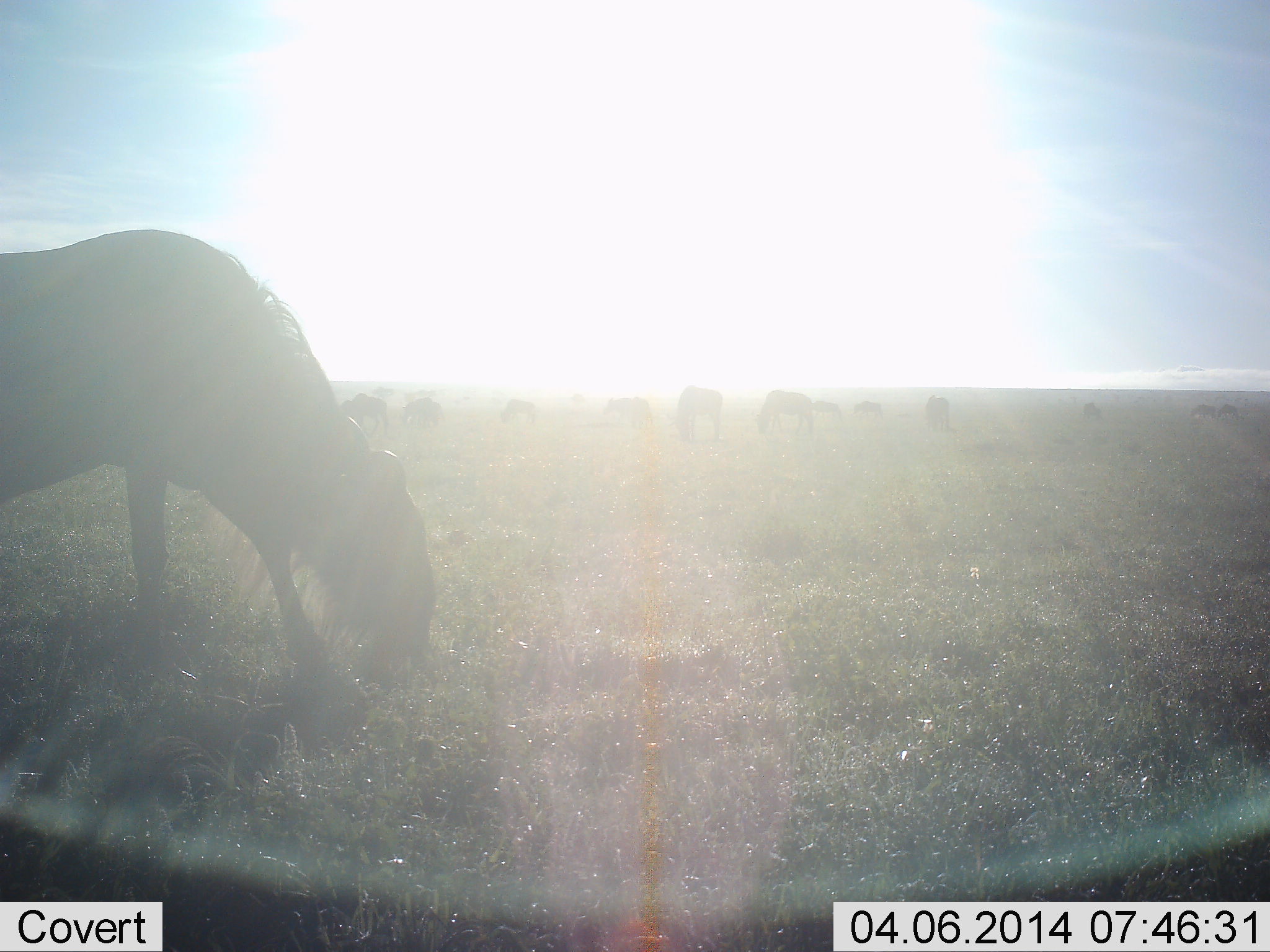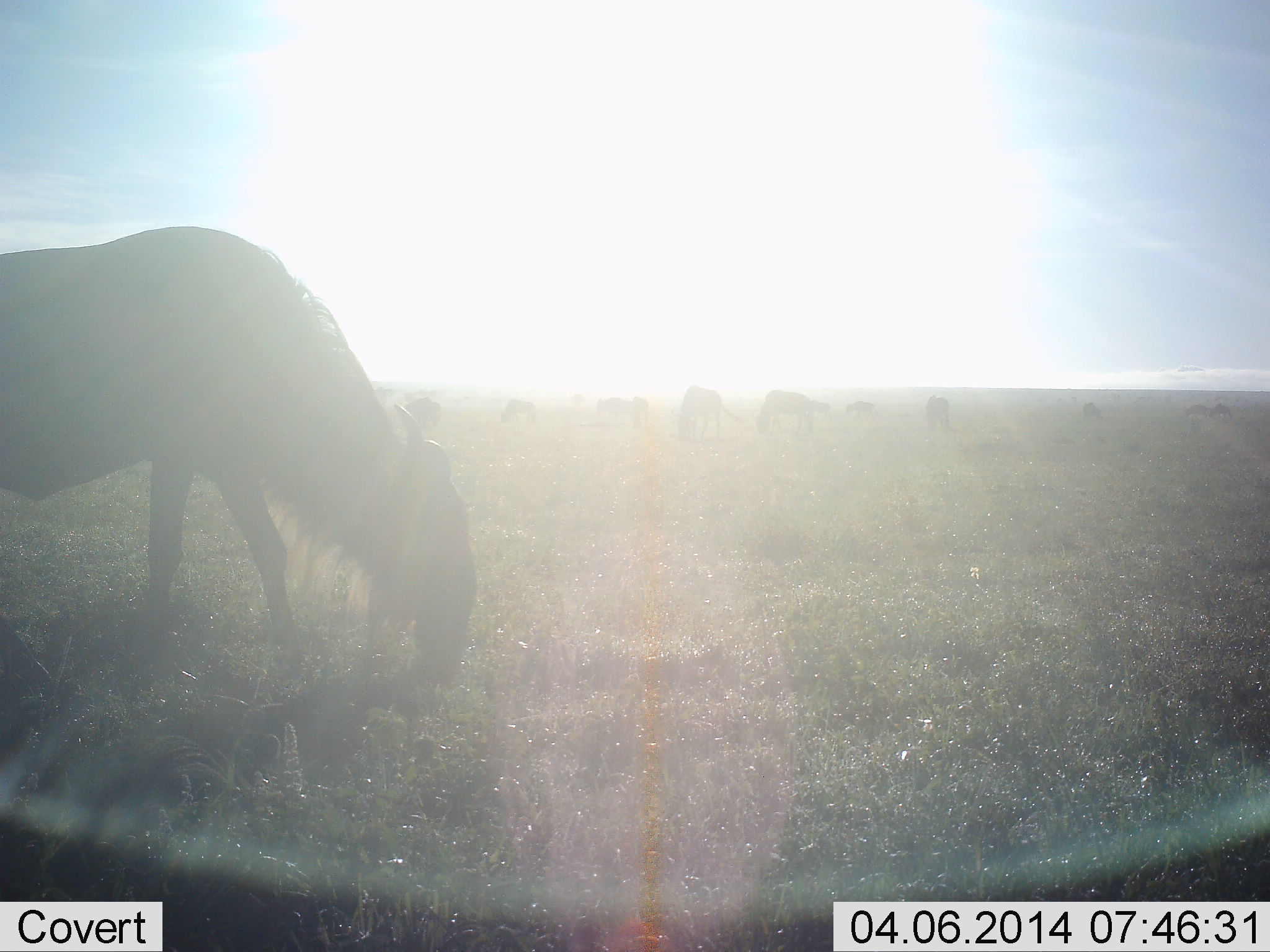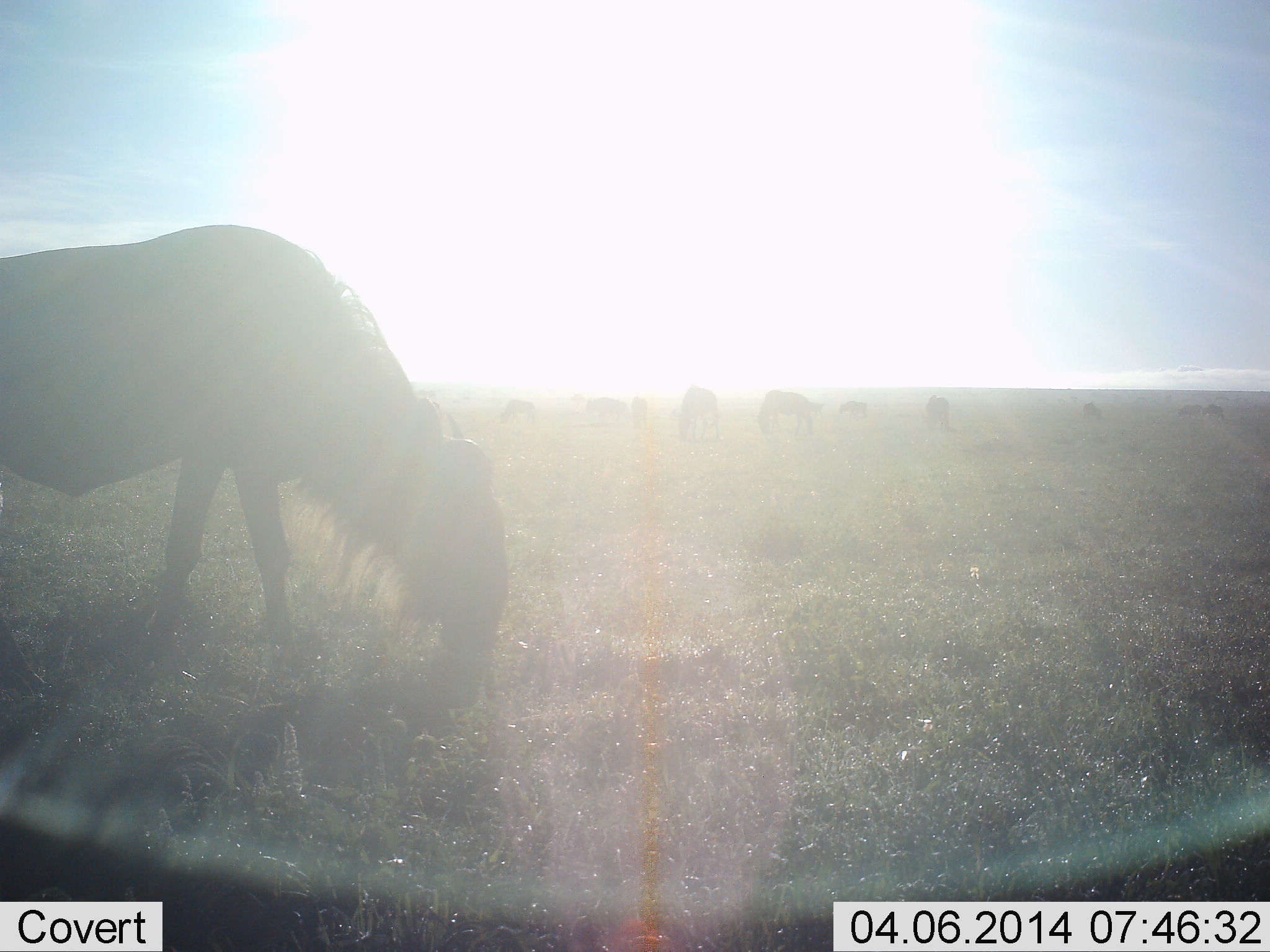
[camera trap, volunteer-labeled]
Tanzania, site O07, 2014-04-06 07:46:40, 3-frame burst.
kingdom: Animalia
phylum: Chordata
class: Mammalia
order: Artiodactyla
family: Bovidae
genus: Connochaetes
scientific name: Connochaetes taurinus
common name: blue wildebeest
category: wildebeest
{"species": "wildebeest (blue wildebeest) (Connochaetes taurinus)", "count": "11-50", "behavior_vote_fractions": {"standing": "30%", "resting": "10%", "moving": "40%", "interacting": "0%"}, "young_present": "0%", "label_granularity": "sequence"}